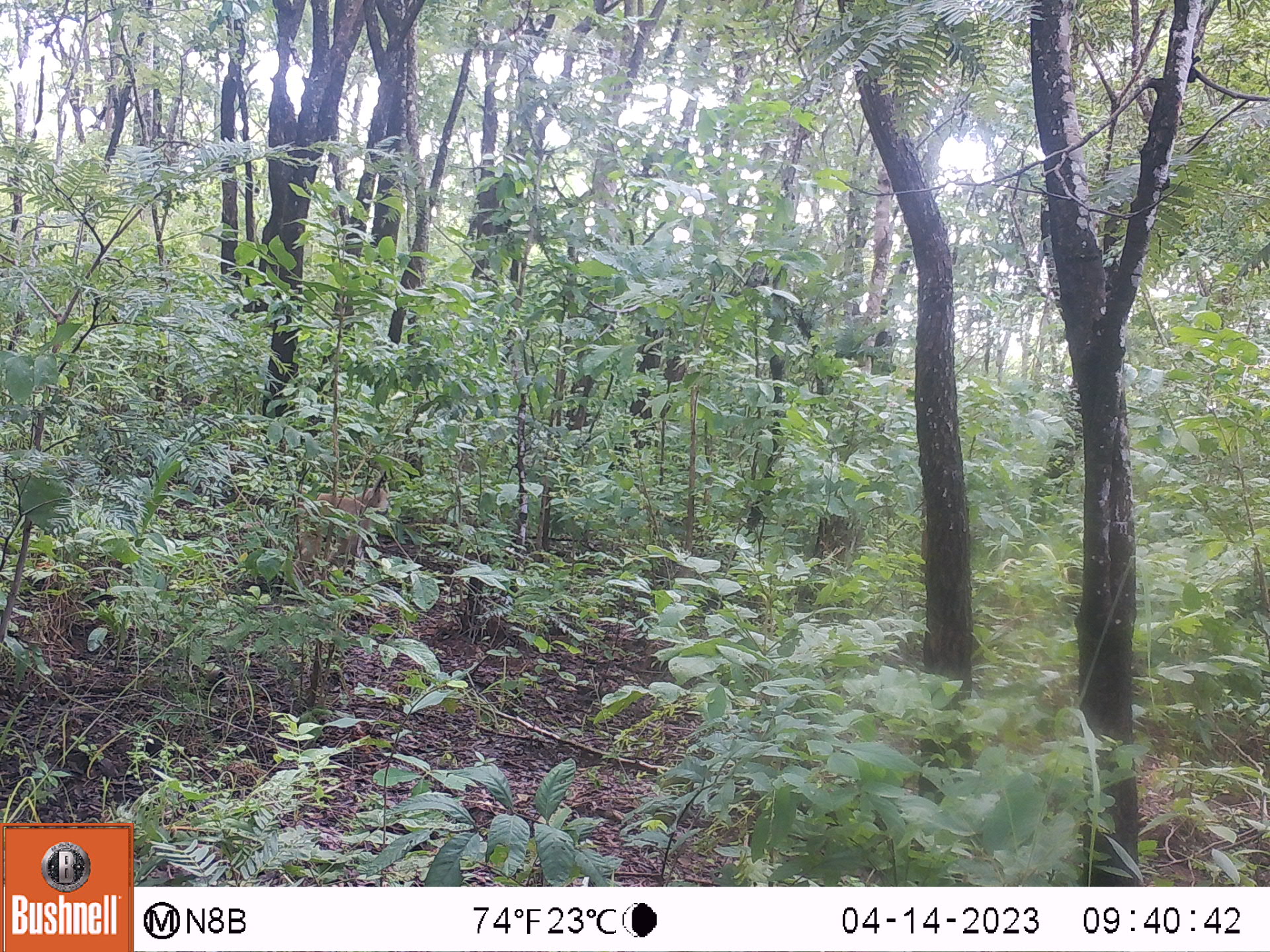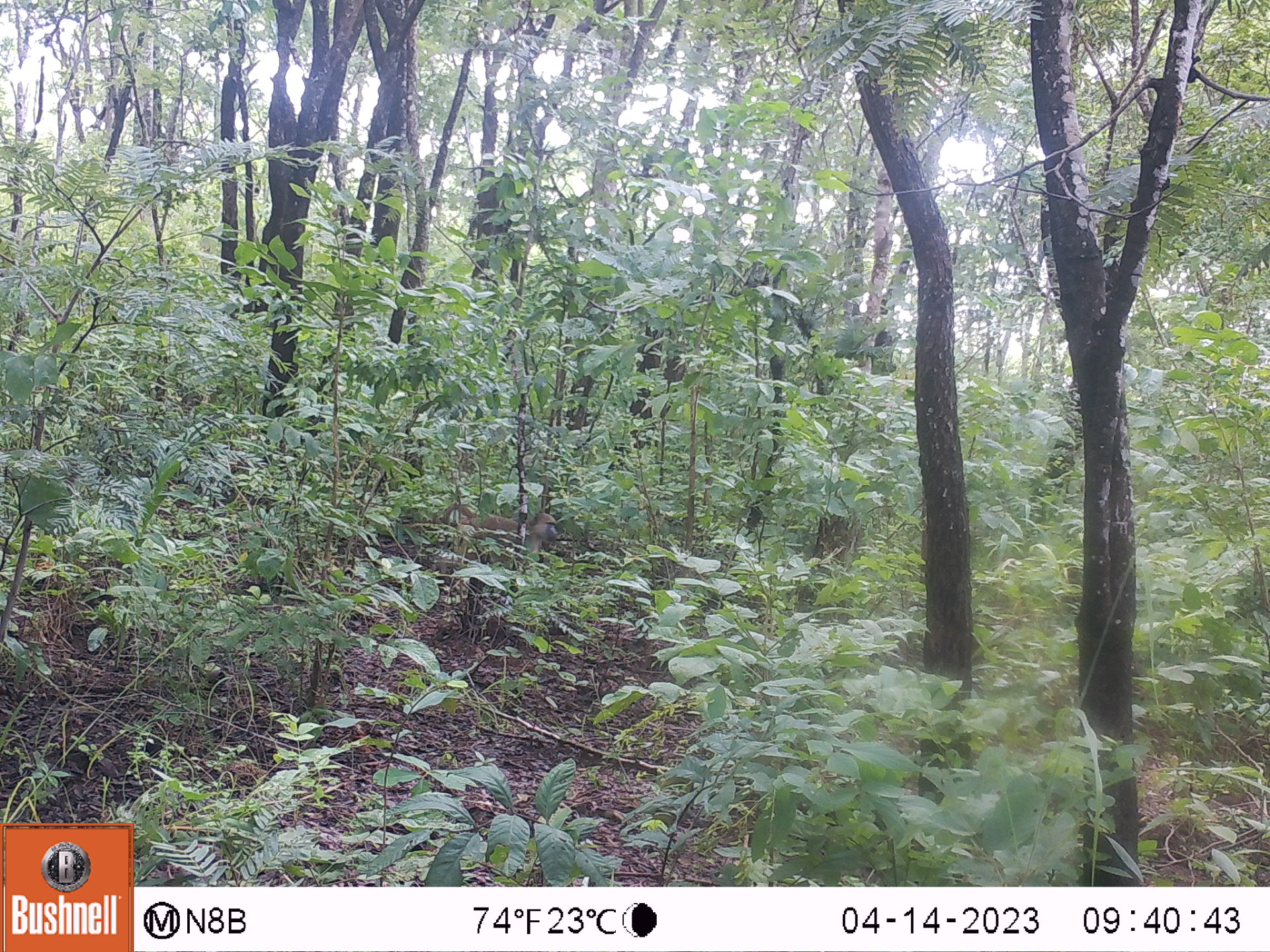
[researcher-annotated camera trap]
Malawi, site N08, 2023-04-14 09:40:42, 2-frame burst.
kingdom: Animalia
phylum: Chordata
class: Mammalia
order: Primates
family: Cercopithecidae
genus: Papio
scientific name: Papio cynocephalus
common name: yellow baboon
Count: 1.